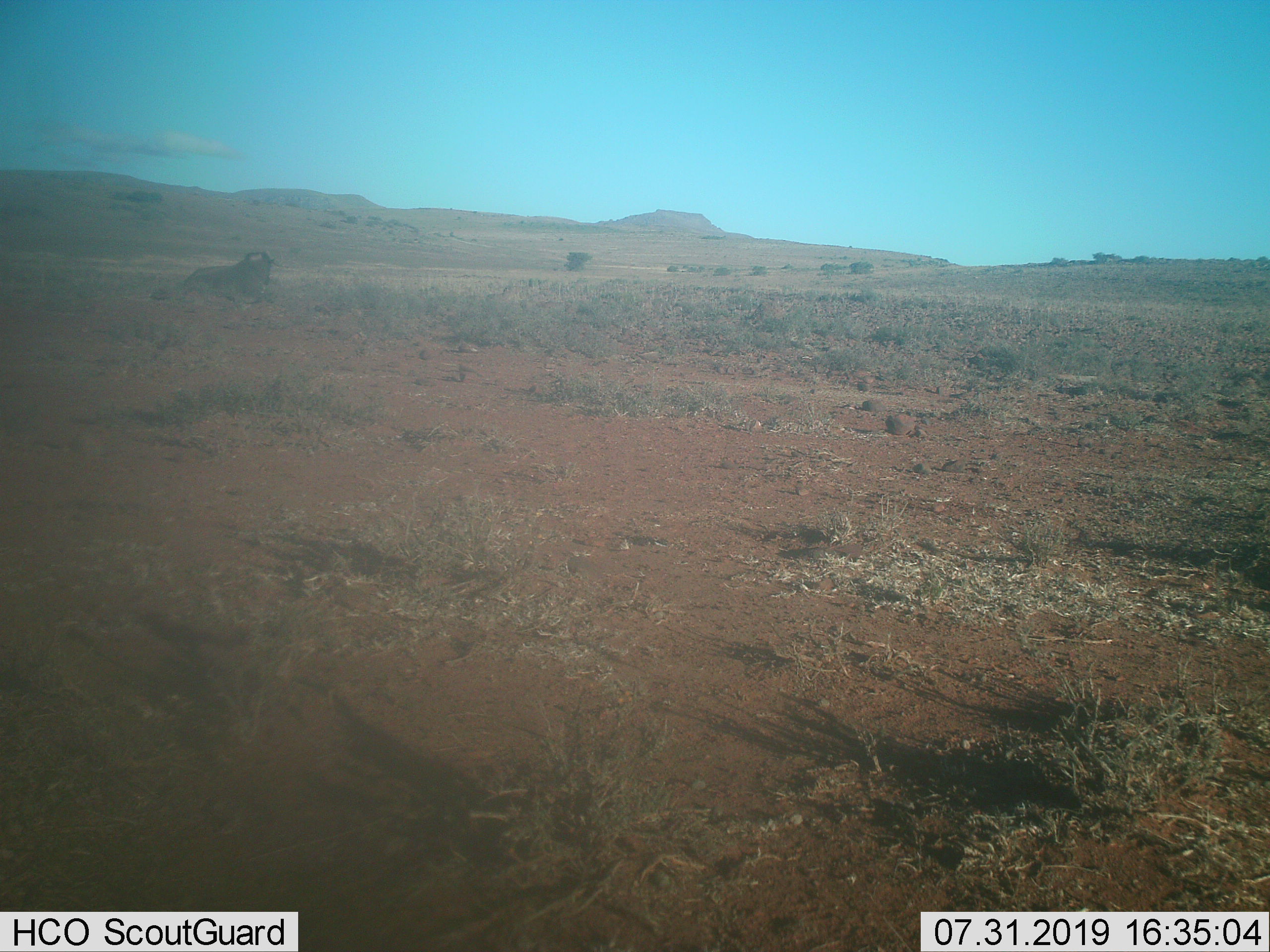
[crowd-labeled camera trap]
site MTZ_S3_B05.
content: unidentified animal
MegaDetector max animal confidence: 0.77